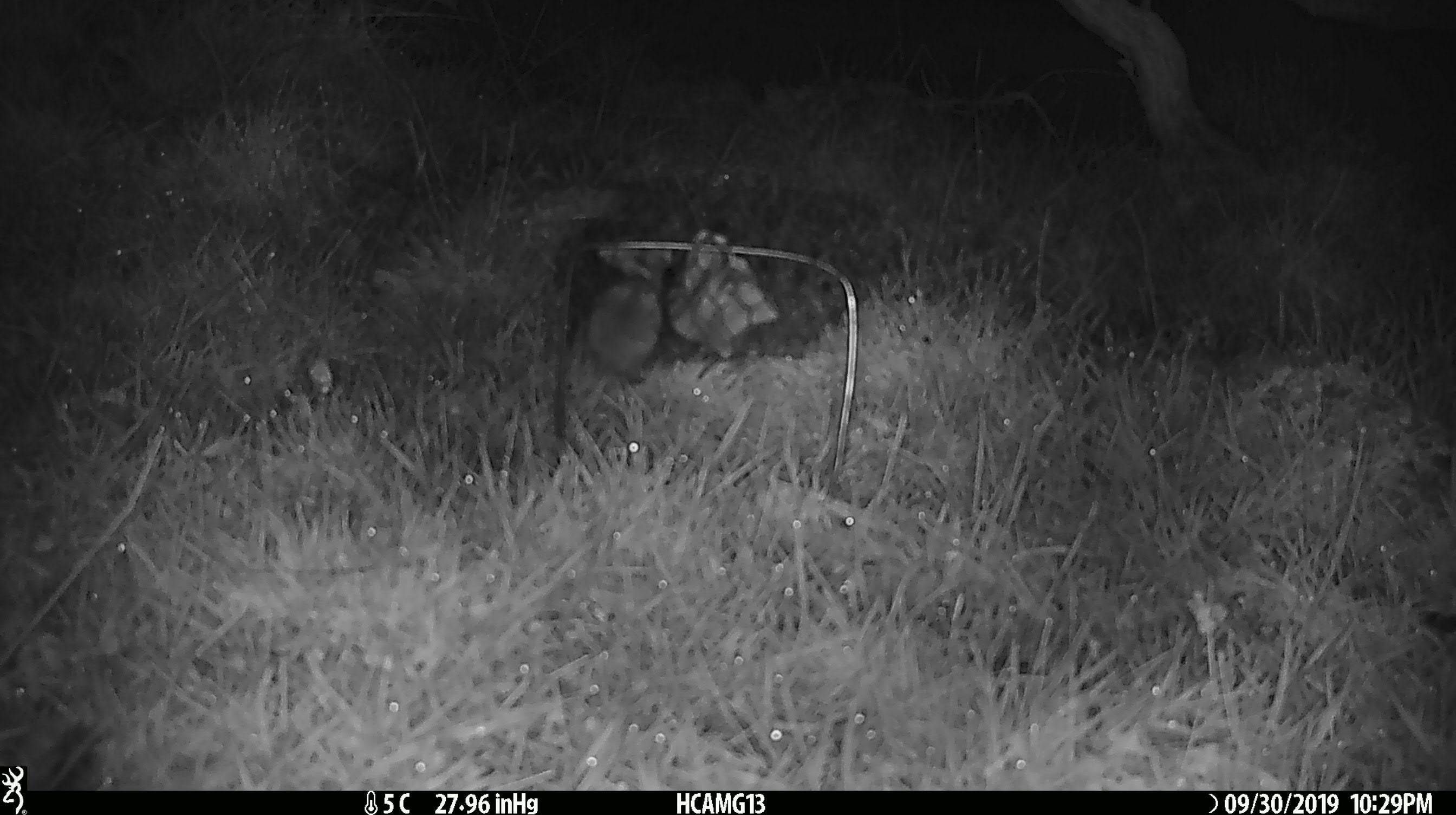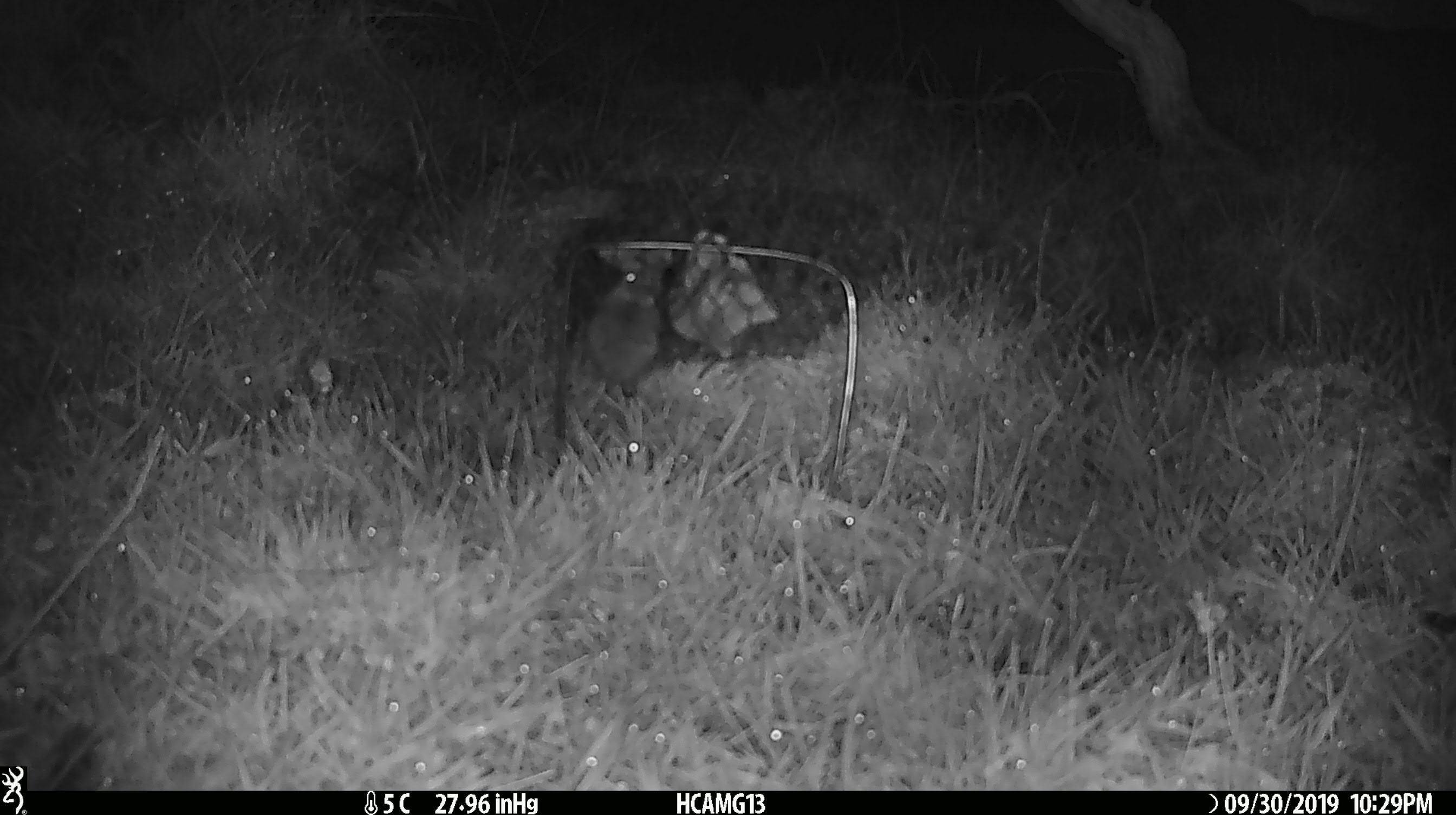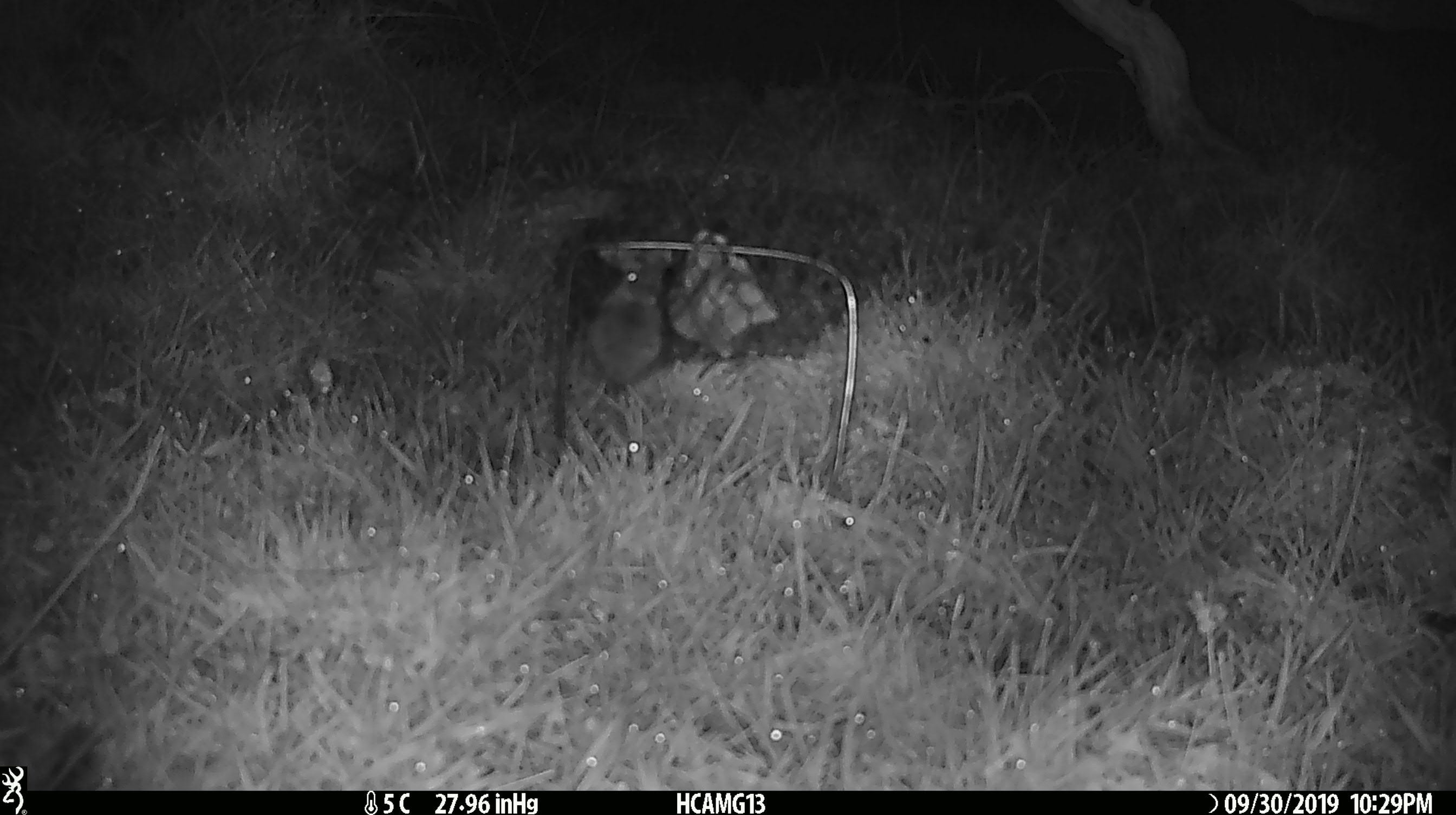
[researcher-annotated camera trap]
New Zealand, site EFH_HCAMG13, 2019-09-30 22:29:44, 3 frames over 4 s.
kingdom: Animalia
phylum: Chordata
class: Mammalia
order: Rodentia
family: Muridae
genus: Mus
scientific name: Mus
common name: mouse